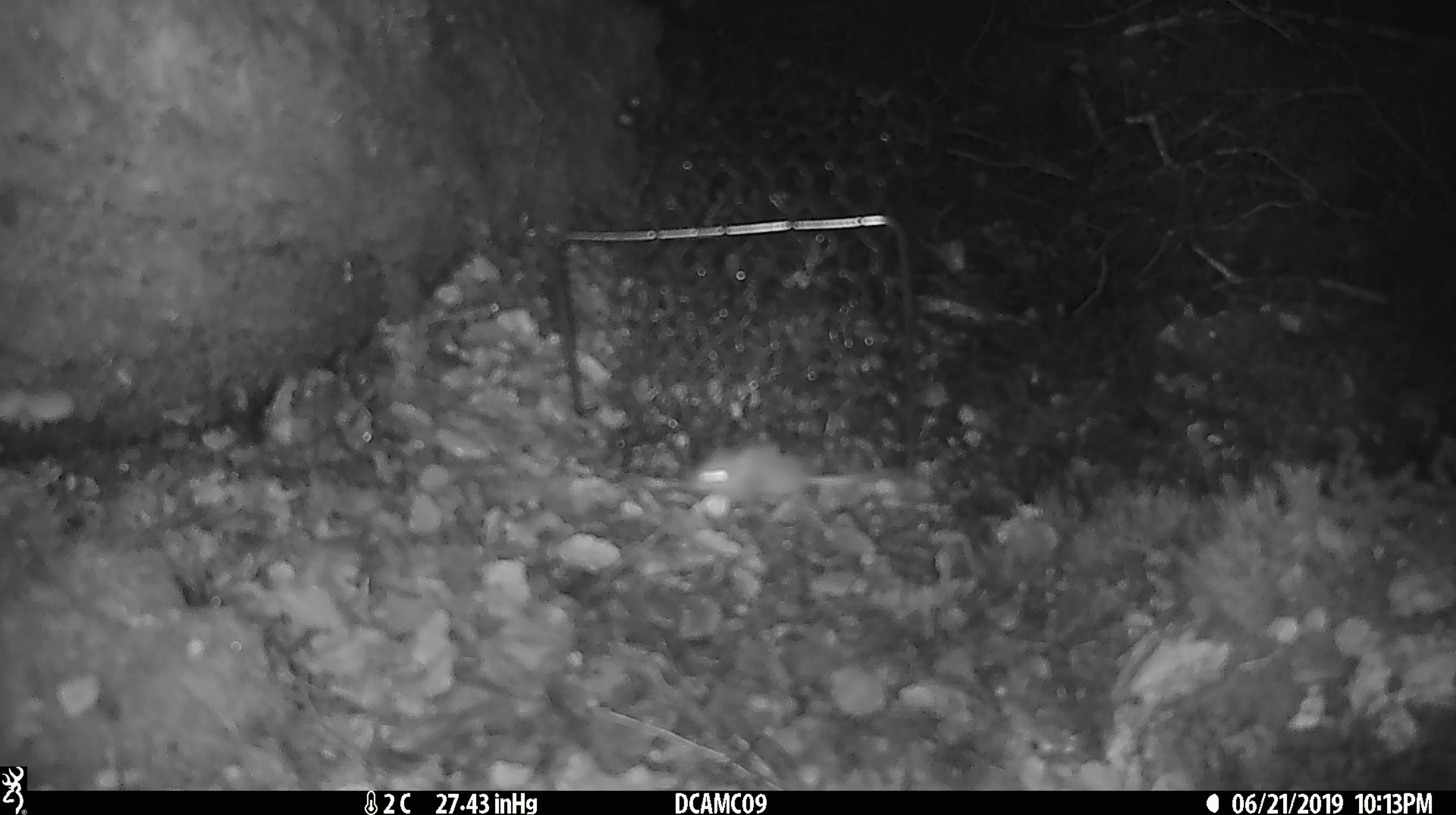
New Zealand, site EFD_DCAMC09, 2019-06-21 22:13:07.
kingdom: Animalia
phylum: Chordata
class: Mammalia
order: Rodentia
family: Muridae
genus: Mus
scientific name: Mus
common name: mouse